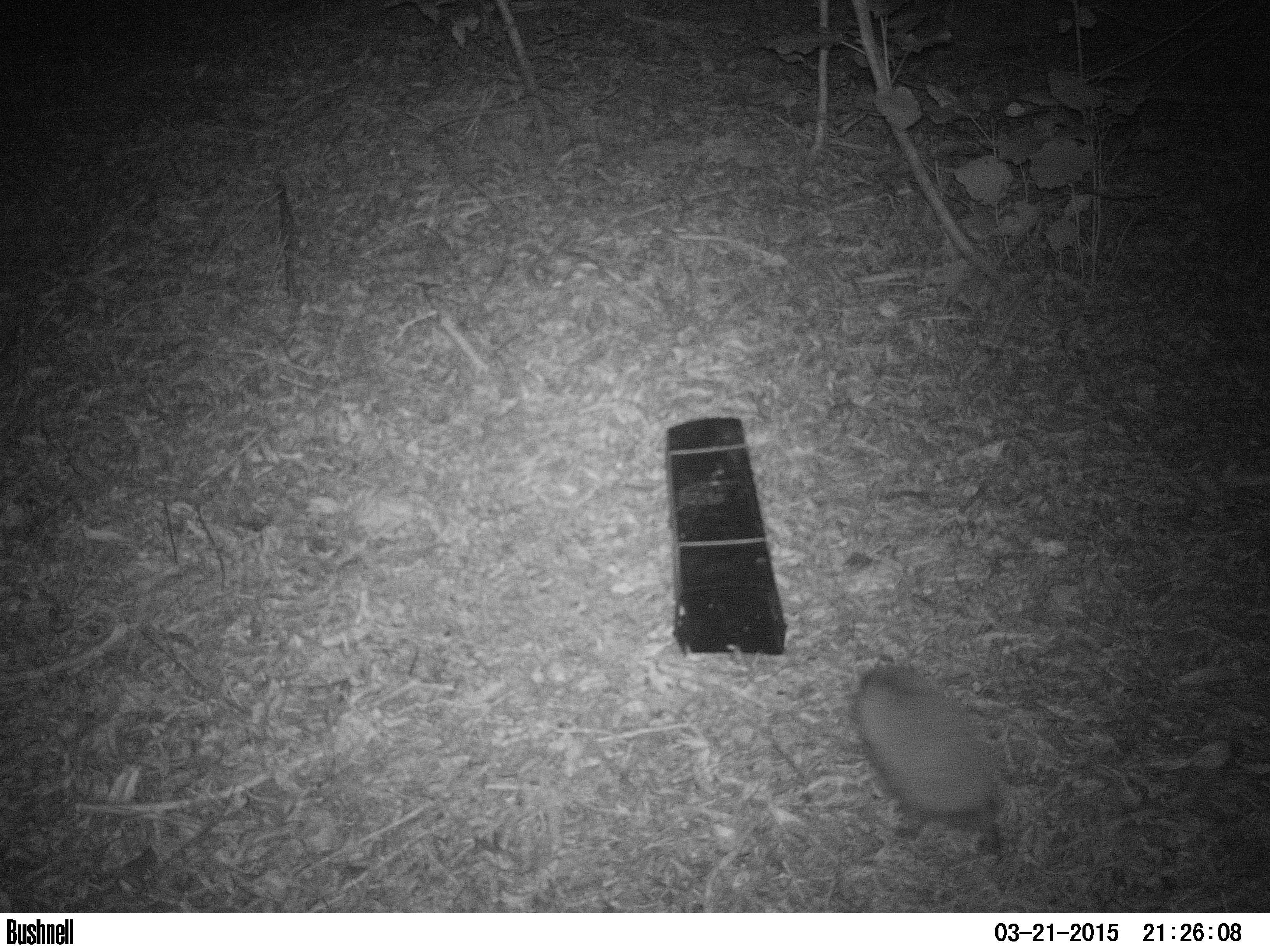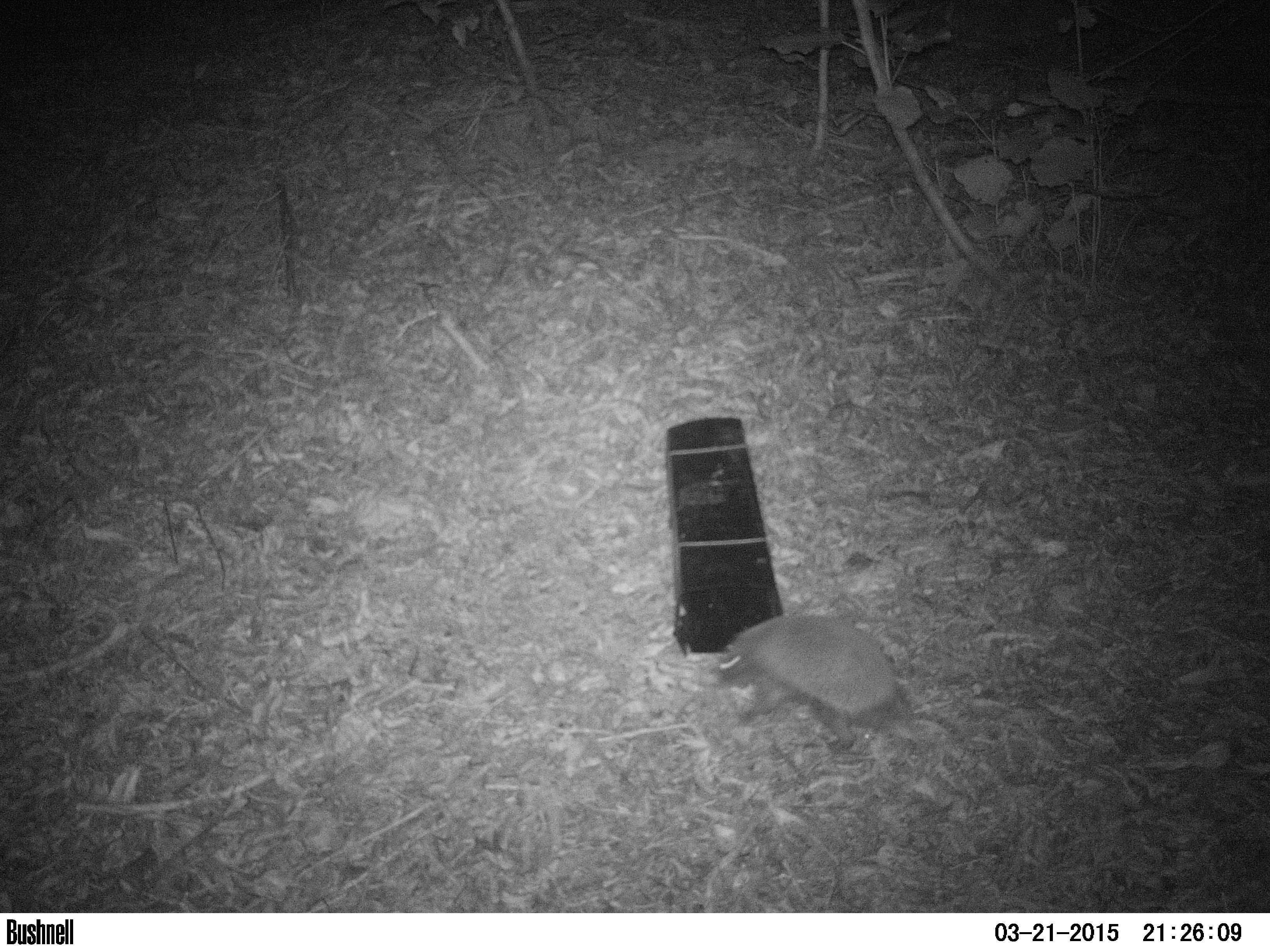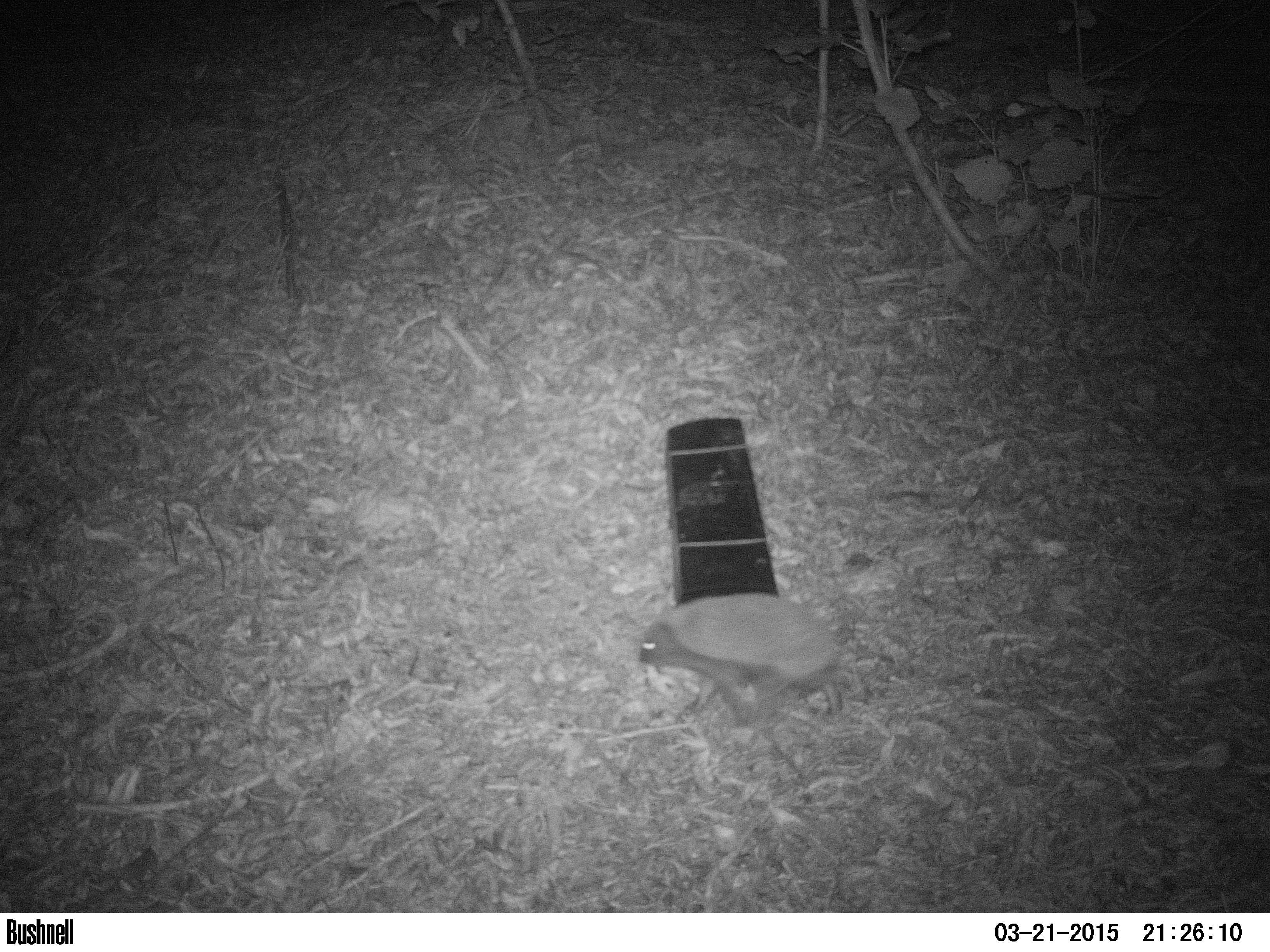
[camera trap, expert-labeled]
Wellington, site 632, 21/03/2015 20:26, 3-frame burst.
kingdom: Animalia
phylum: Chordata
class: Mammalia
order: Eulipotyphla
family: Erinaceidae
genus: Erinaceus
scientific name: Erinaceus europaeus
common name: hedgehog